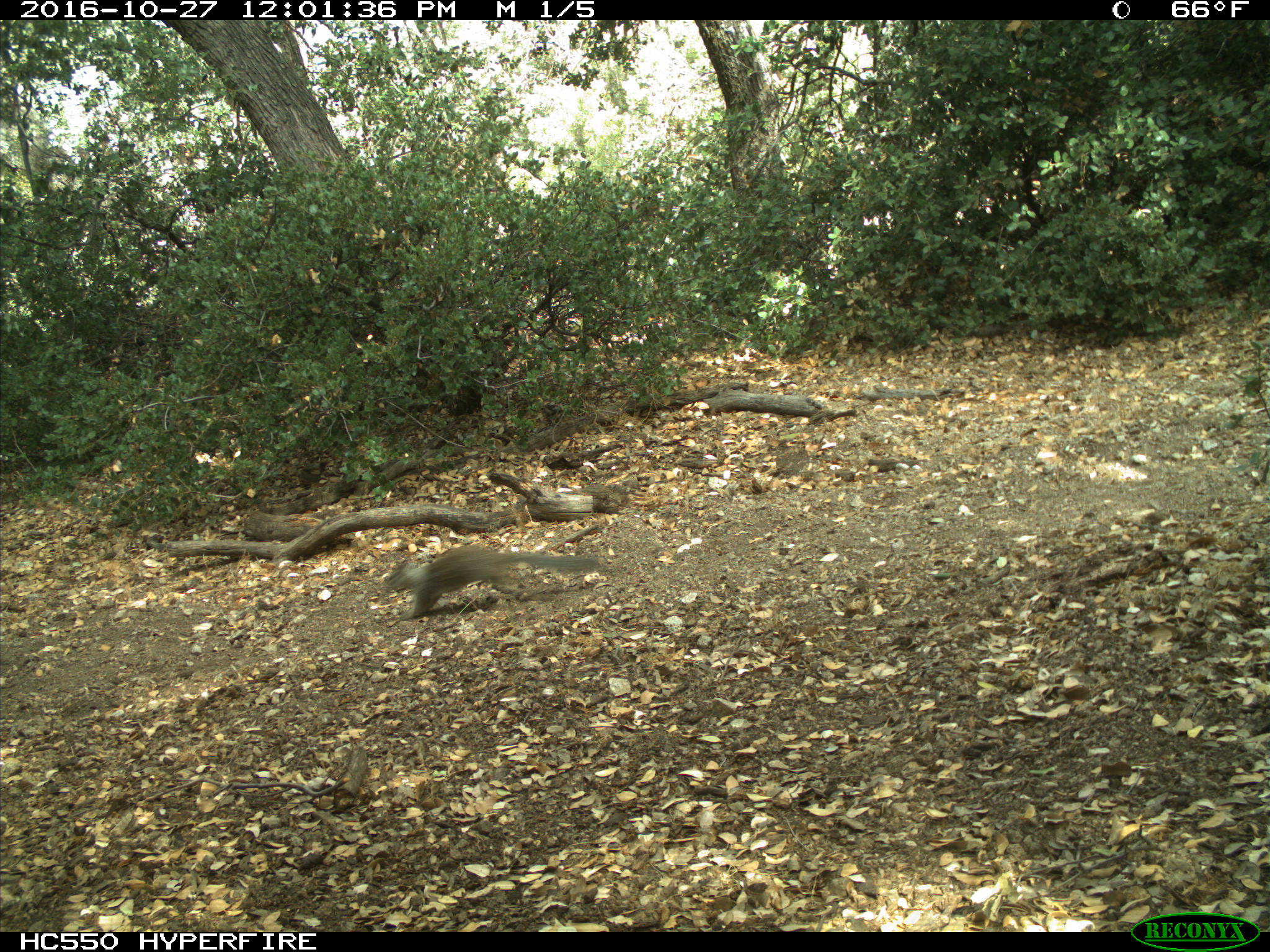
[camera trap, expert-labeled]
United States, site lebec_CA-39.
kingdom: Animalia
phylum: Chordata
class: Mammalia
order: Rodentia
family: Sciuridae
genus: Otospermophilus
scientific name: Otospermophilus beecheyi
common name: california ground squirrel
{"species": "Otospermophilus beecheyi (california ground squirrel)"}